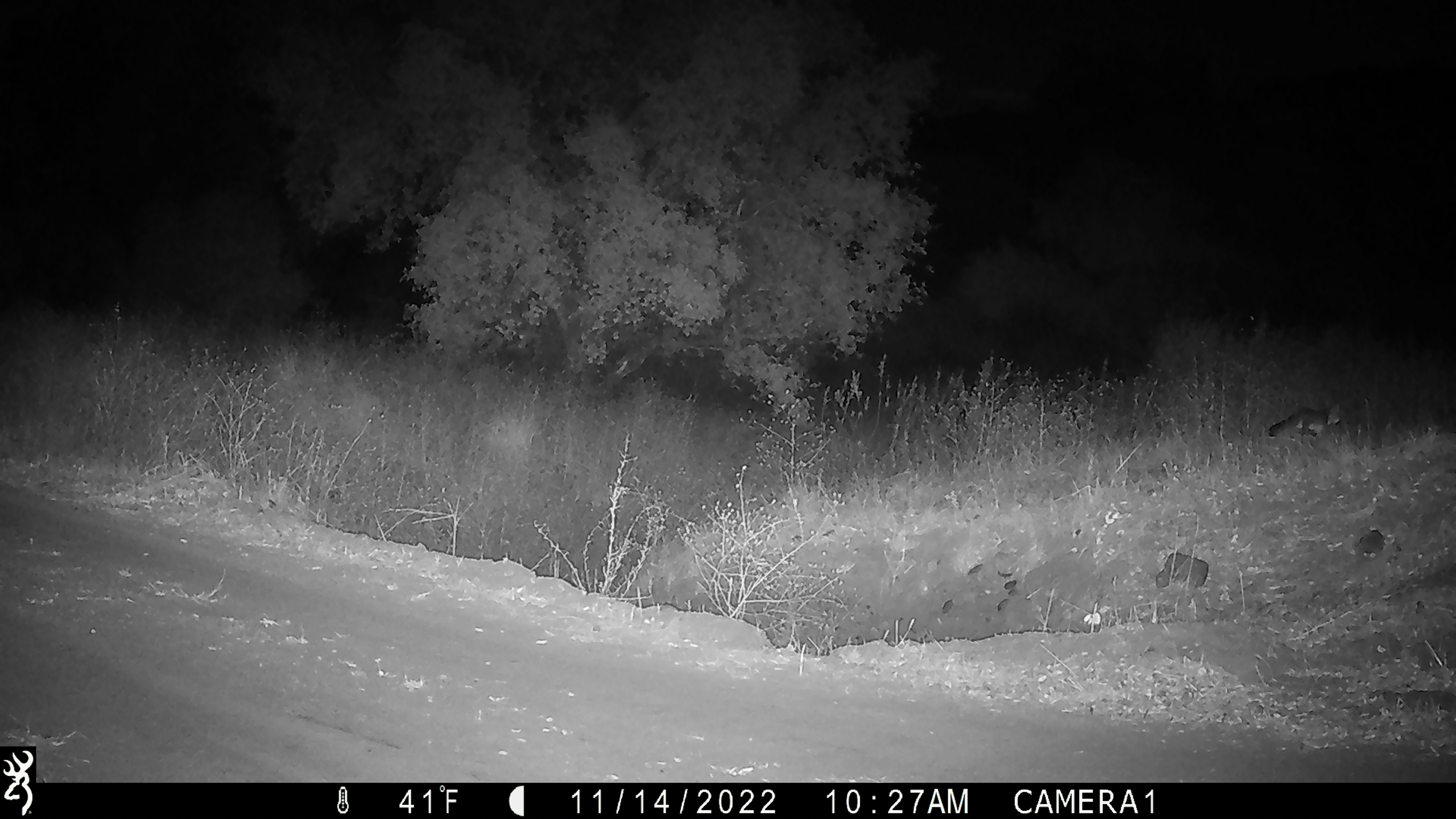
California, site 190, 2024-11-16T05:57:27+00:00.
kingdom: Animalia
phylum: Chordata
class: Mammalia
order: Carnivora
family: Canidae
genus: Urocyon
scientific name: Urocyon cinereoargenteus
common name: gray fox